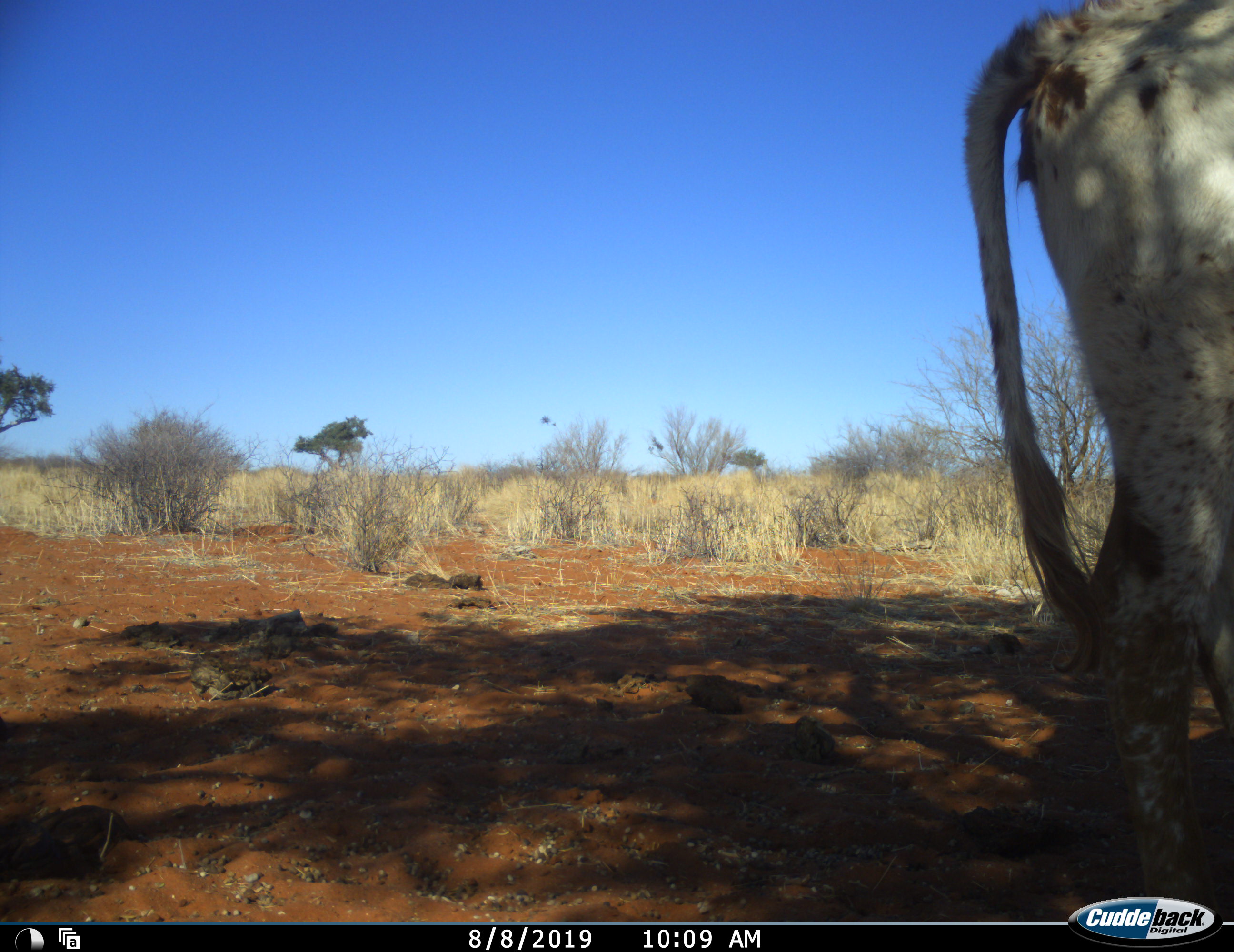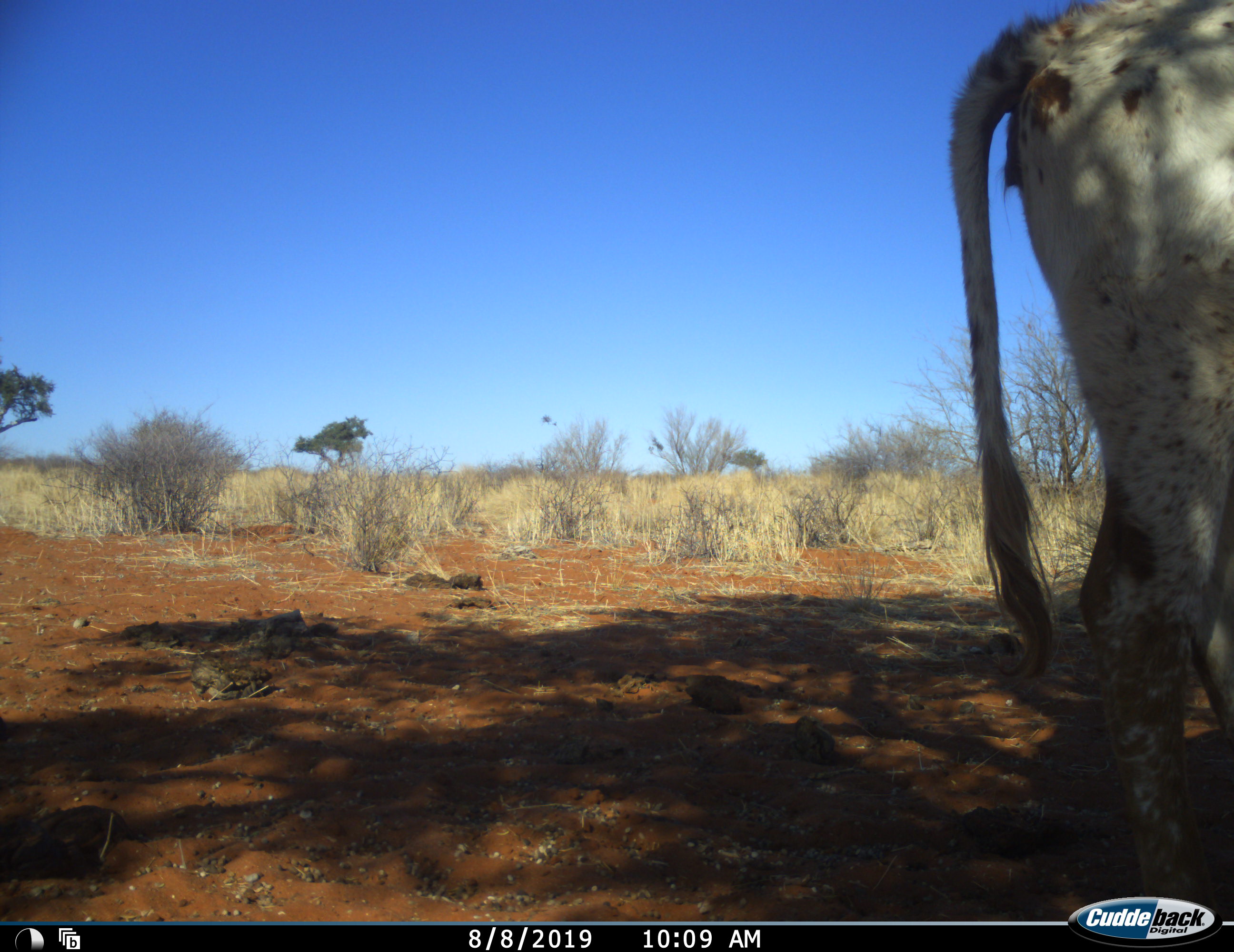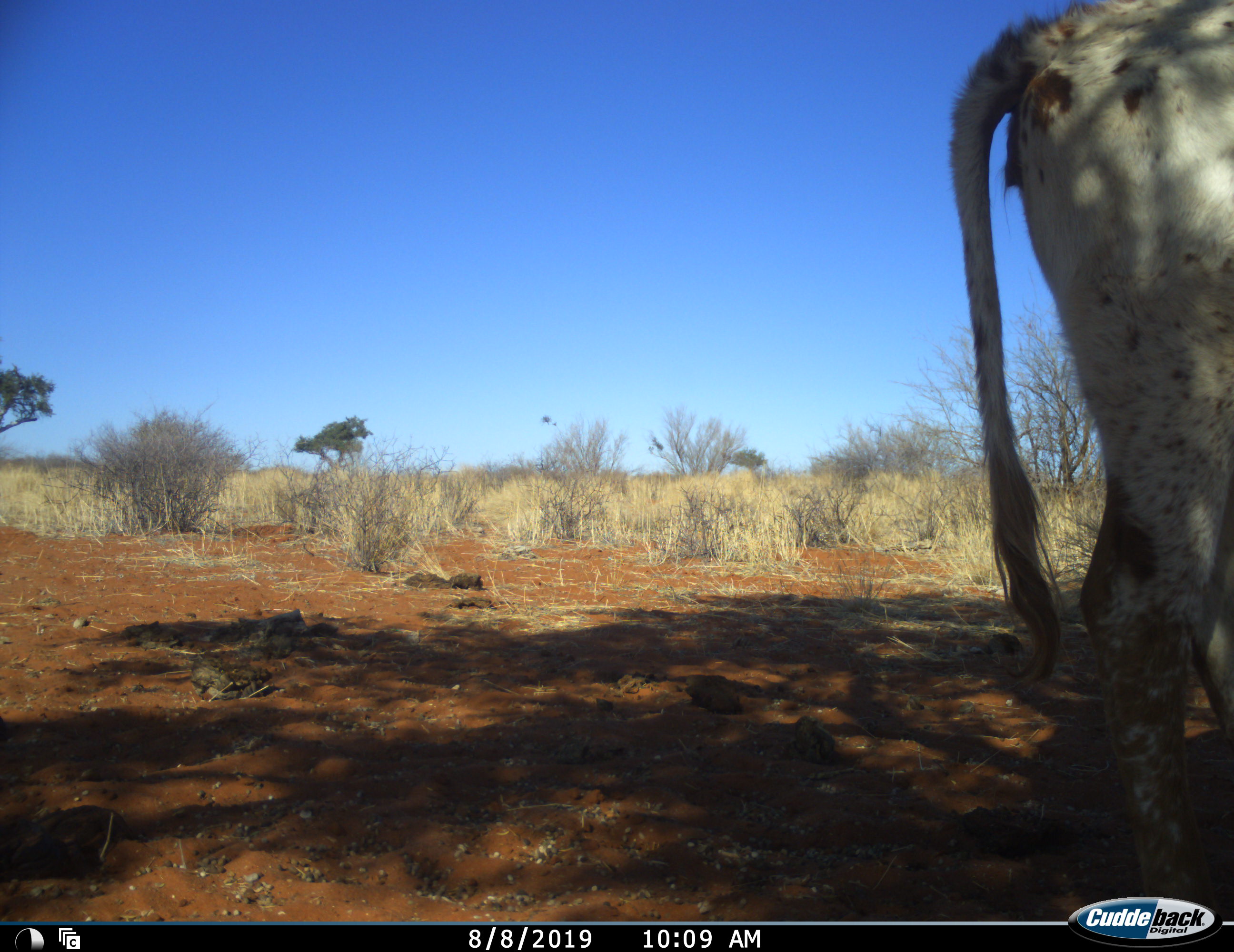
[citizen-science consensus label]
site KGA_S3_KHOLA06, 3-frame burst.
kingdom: Animalia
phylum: Chordata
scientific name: Vertebrata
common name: domestic animal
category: domesticanimal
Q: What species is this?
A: Domesticanimal (domestic animal) (Vertebrata).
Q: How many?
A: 1.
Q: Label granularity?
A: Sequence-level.